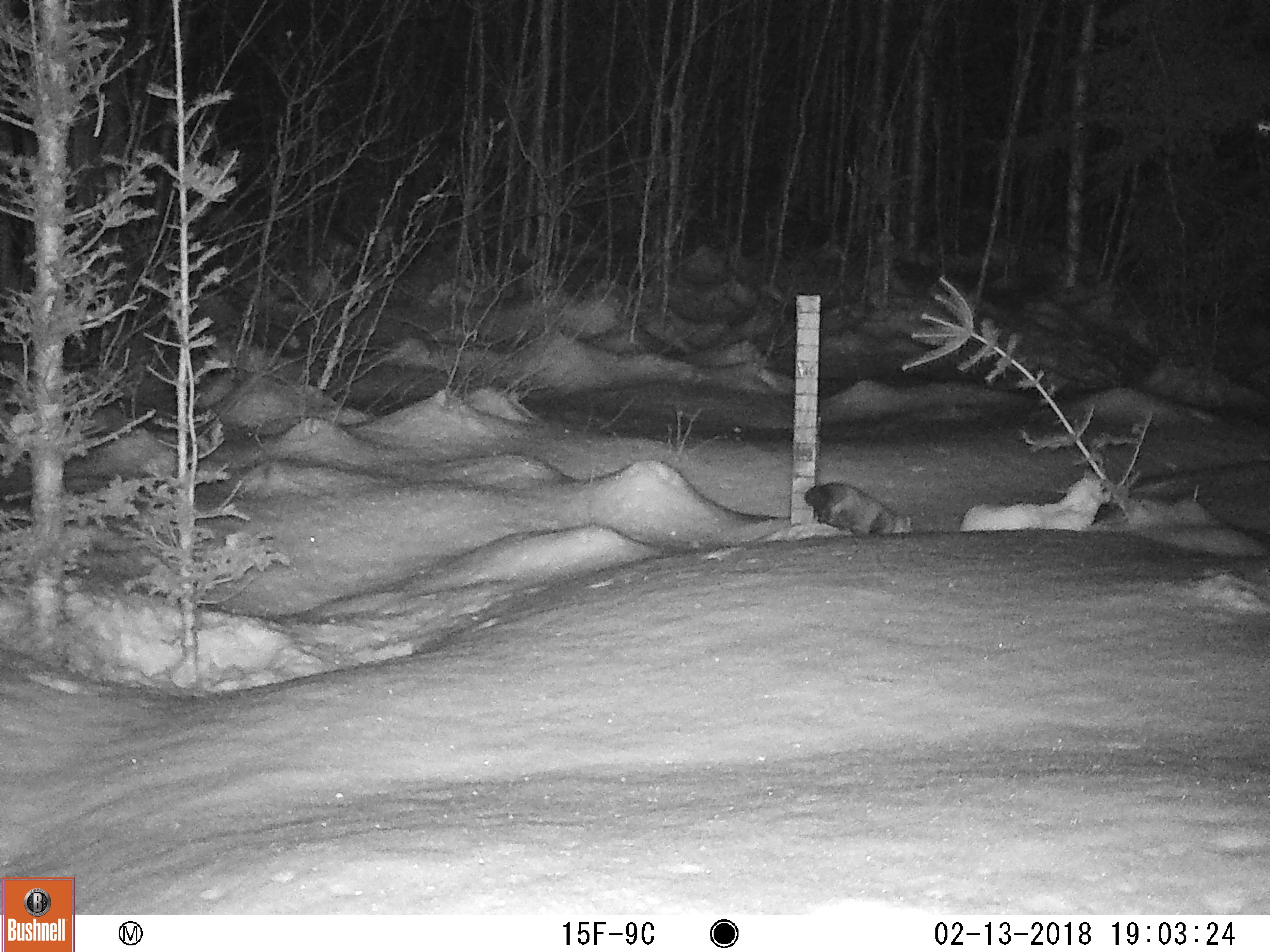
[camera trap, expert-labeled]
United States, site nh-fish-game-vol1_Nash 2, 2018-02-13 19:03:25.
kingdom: Animalia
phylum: Chordata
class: Mammalia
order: Carnivora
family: Mustelidae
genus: Martes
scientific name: Martes americana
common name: american marten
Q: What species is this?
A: American marten (Martes americana).